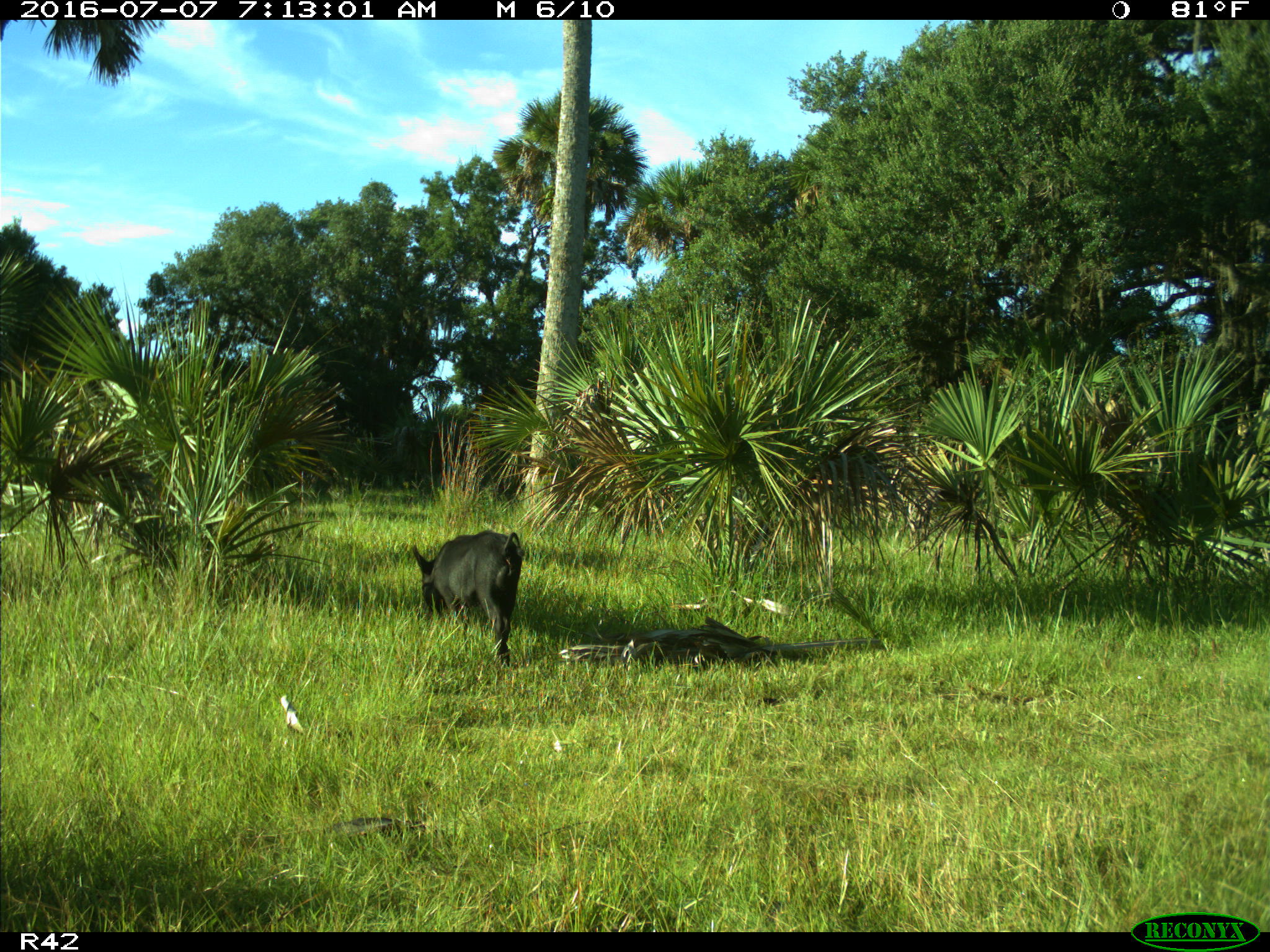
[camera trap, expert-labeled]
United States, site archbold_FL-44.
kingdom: Animalia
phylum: Chordata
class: Mammalia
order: Artiodactyla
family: Suidae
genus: Sus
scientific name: Sus scrofa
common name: wild boar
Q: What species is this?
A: Sus scrofa (wild boar).